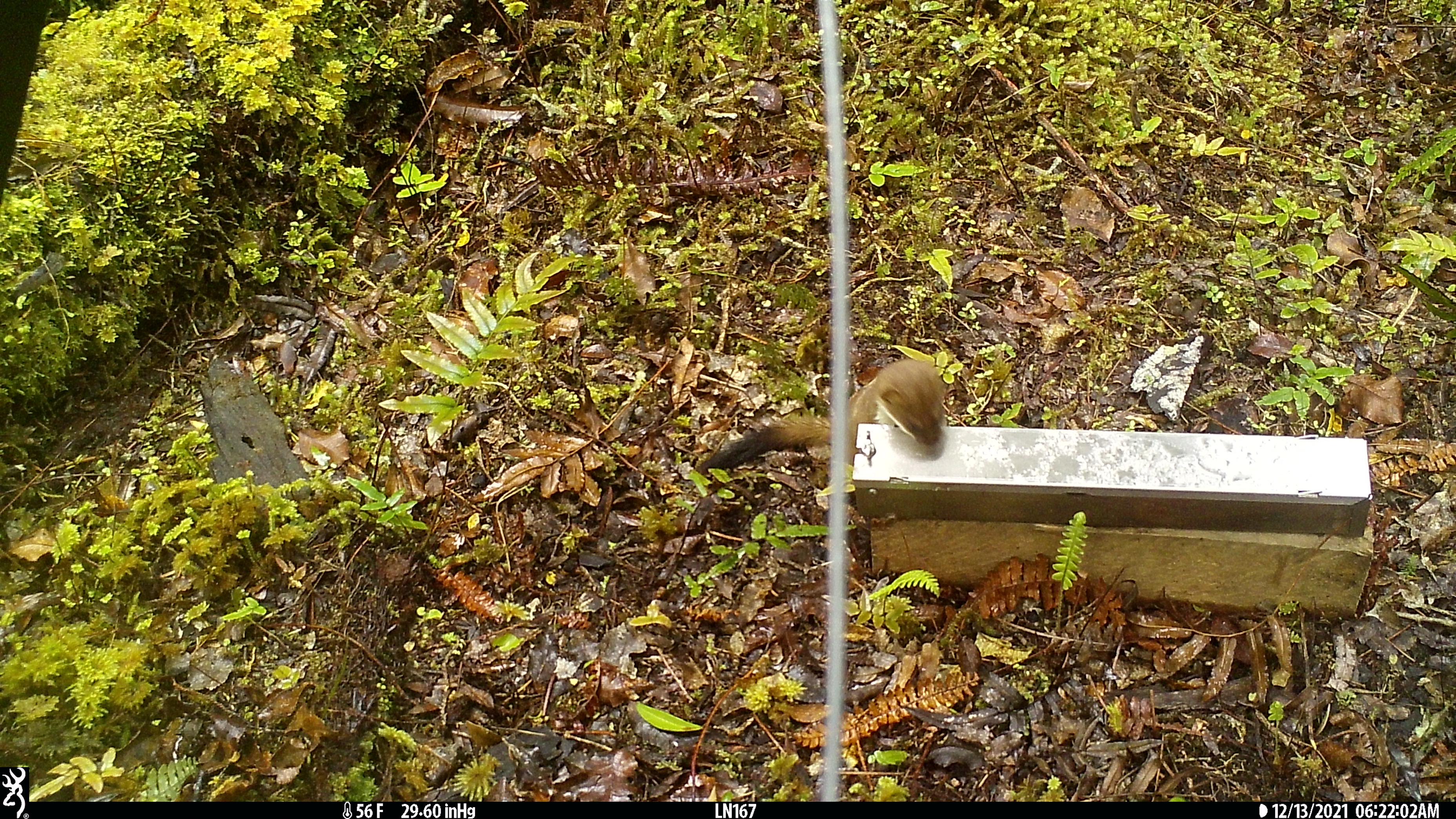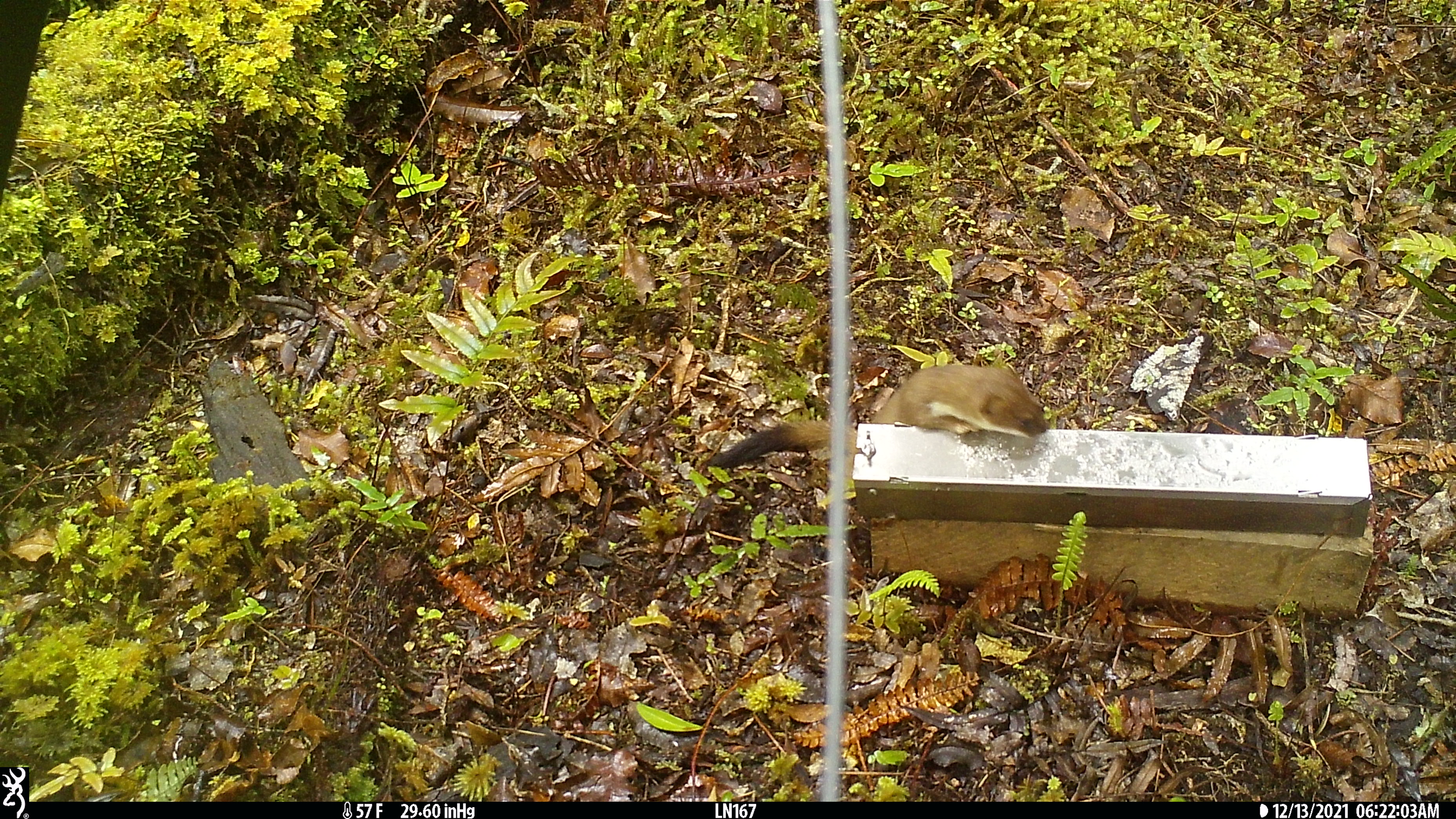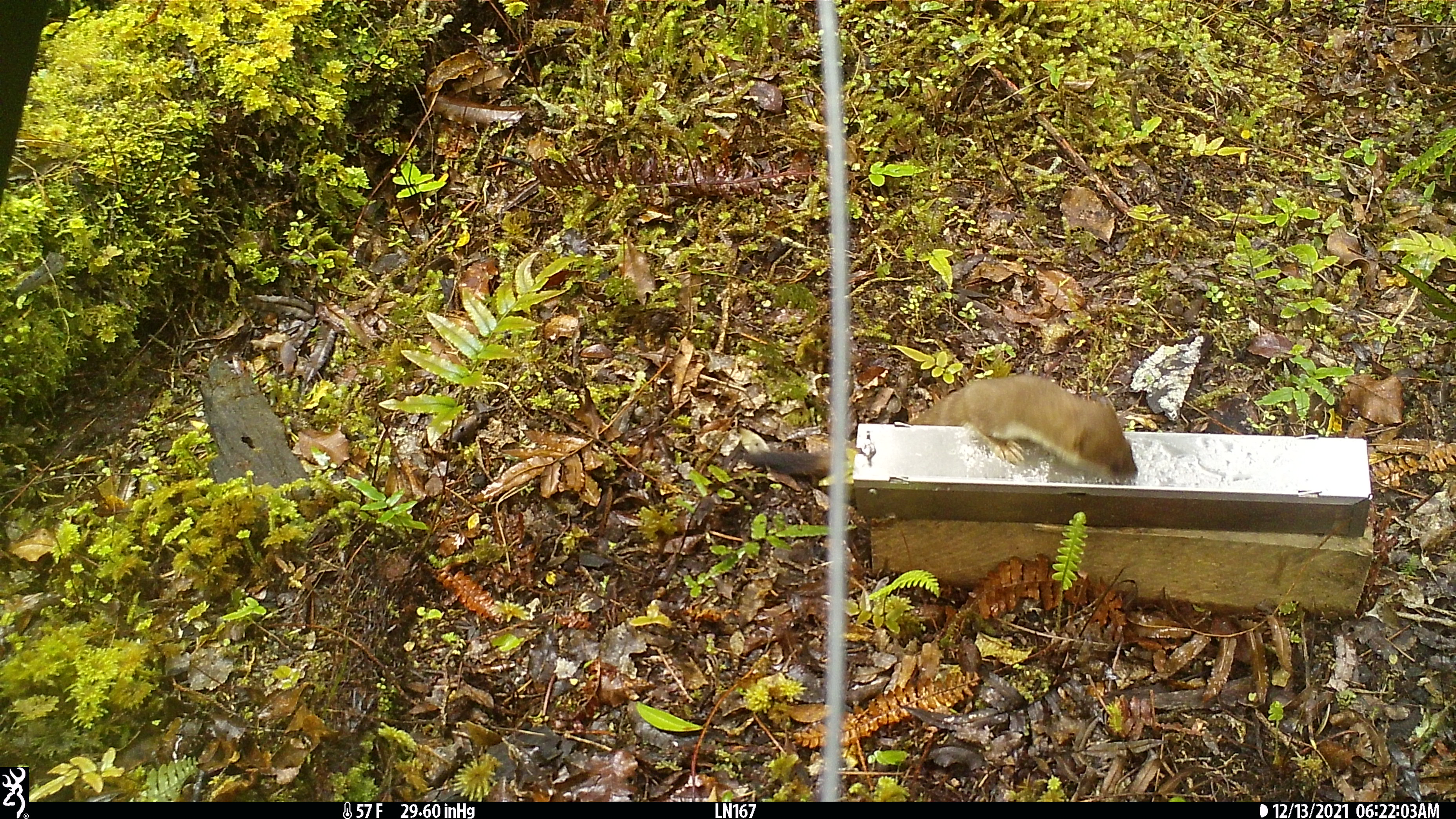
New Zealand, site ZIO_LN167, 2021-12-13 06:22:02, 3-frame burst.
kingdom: Animalia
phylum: Chordata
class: Mammalia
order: Carnivora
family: Mustelidae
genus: Mustela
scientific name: Mustela erminea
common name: stoat